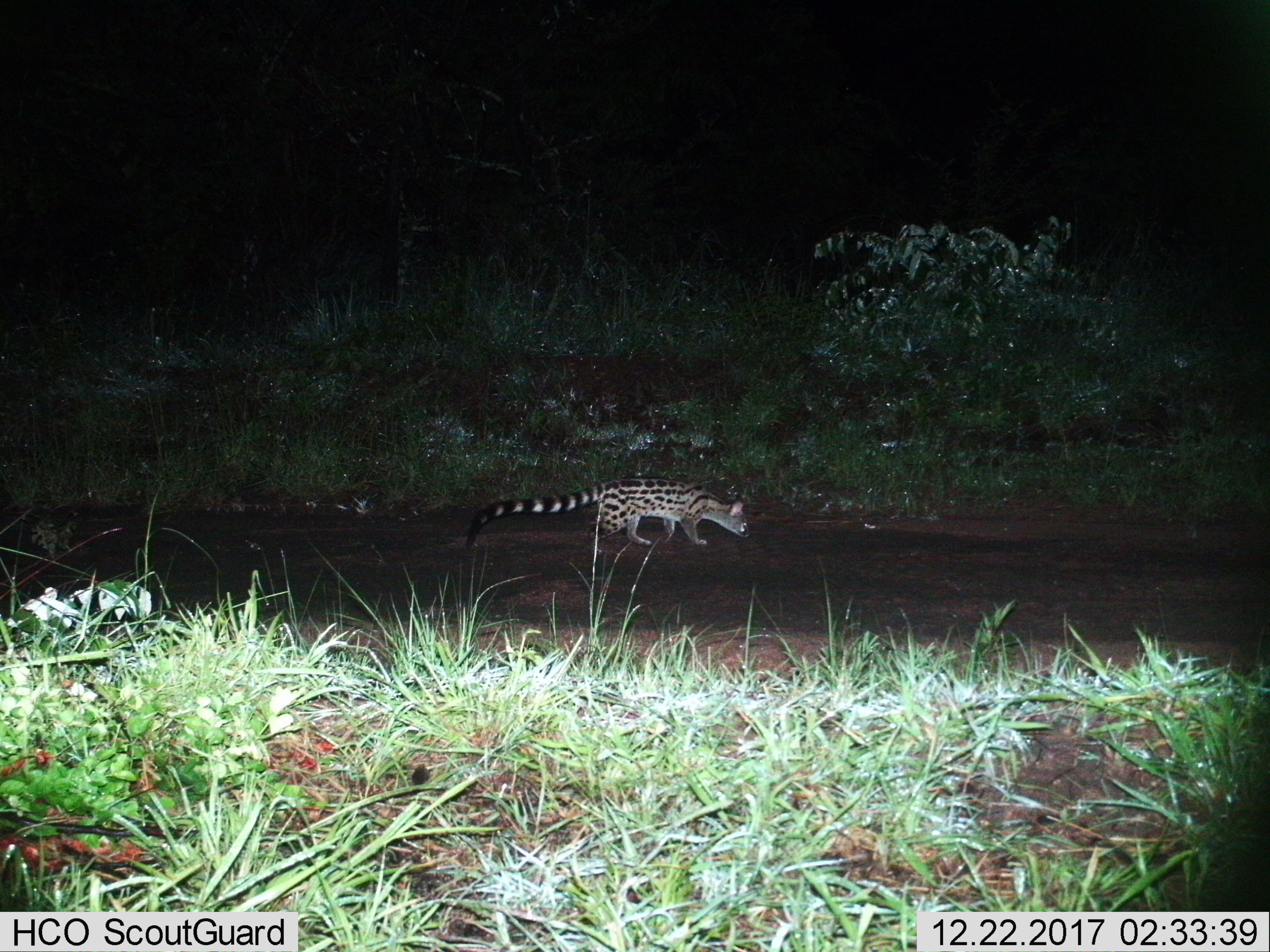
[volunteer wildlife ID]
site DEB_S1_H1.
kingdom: Animalia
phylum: Chordata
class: Mammalia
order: Carnivora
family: Viverridae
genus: Genetta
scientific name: Genetta genetta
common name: small-spotted genet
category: genetcommonsmallspotted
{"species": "genetcommonsmallspotted (small-spotted genet) (Genetta genetta)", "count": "1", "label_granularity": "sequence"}